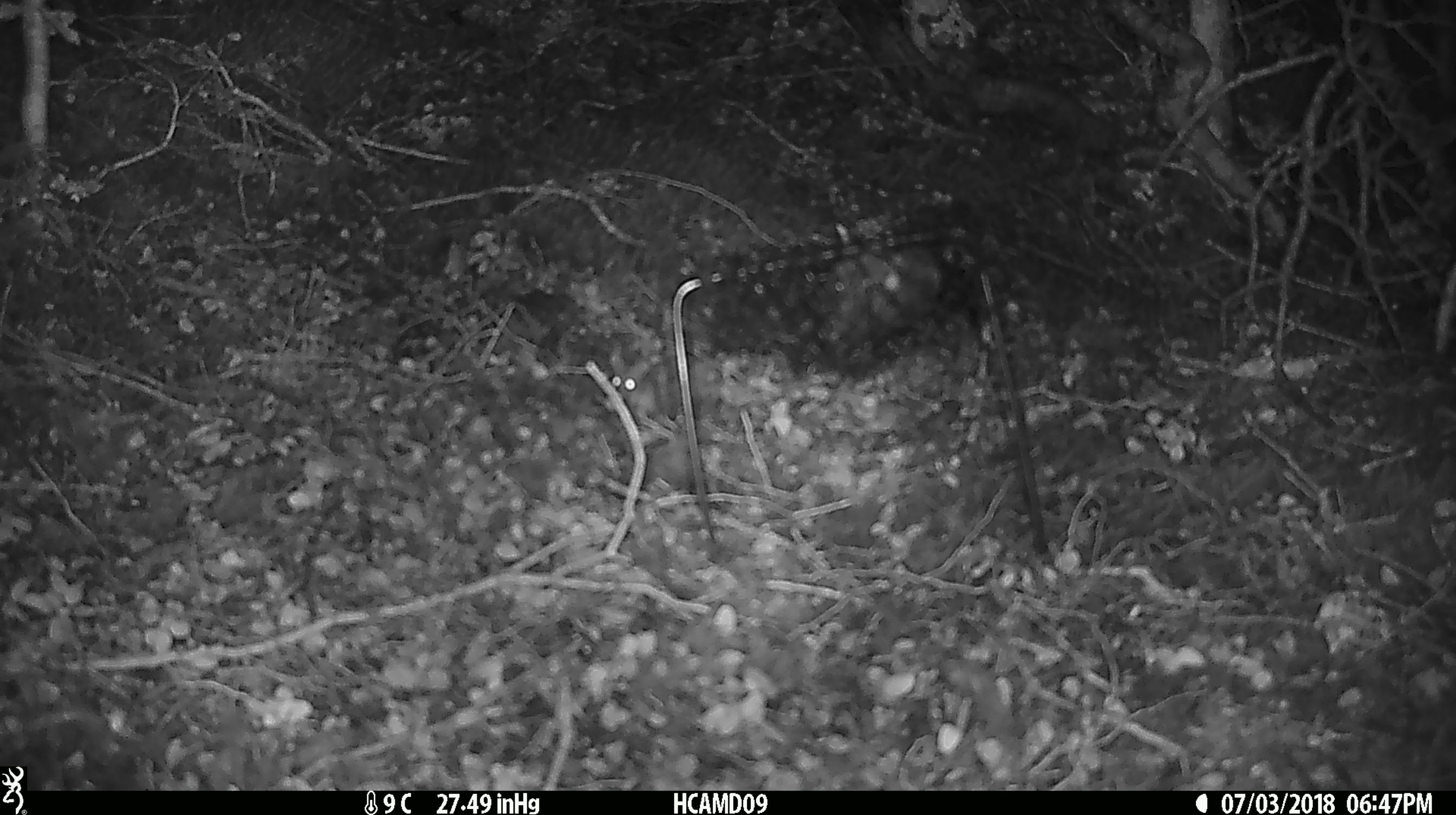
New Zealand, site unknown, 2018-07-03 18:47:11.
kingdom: Animalia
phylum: Chordata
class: Mammalia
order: Rodentia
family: Muridae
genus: Mus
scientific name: Mus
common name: mouse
Mouse (Mus).